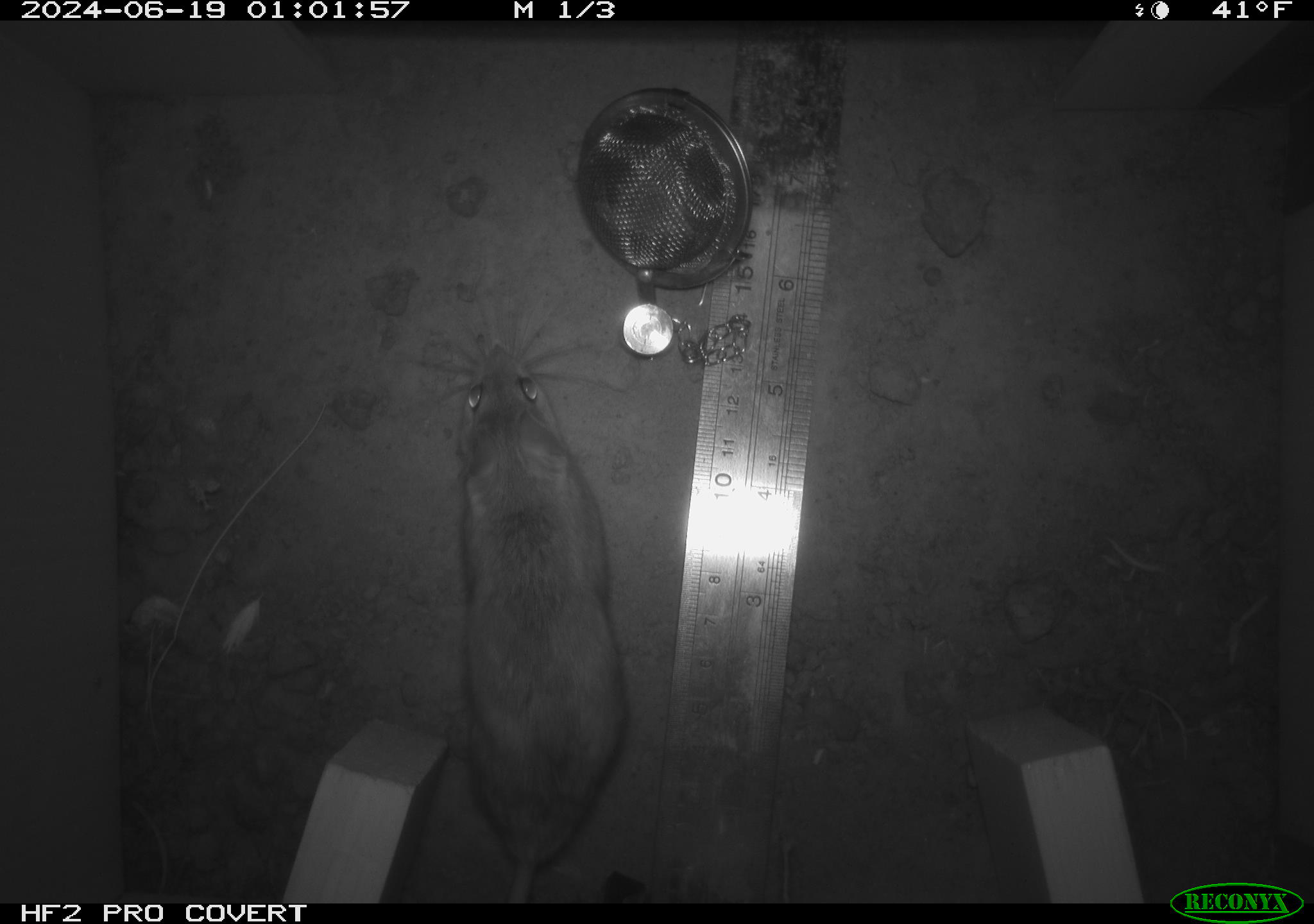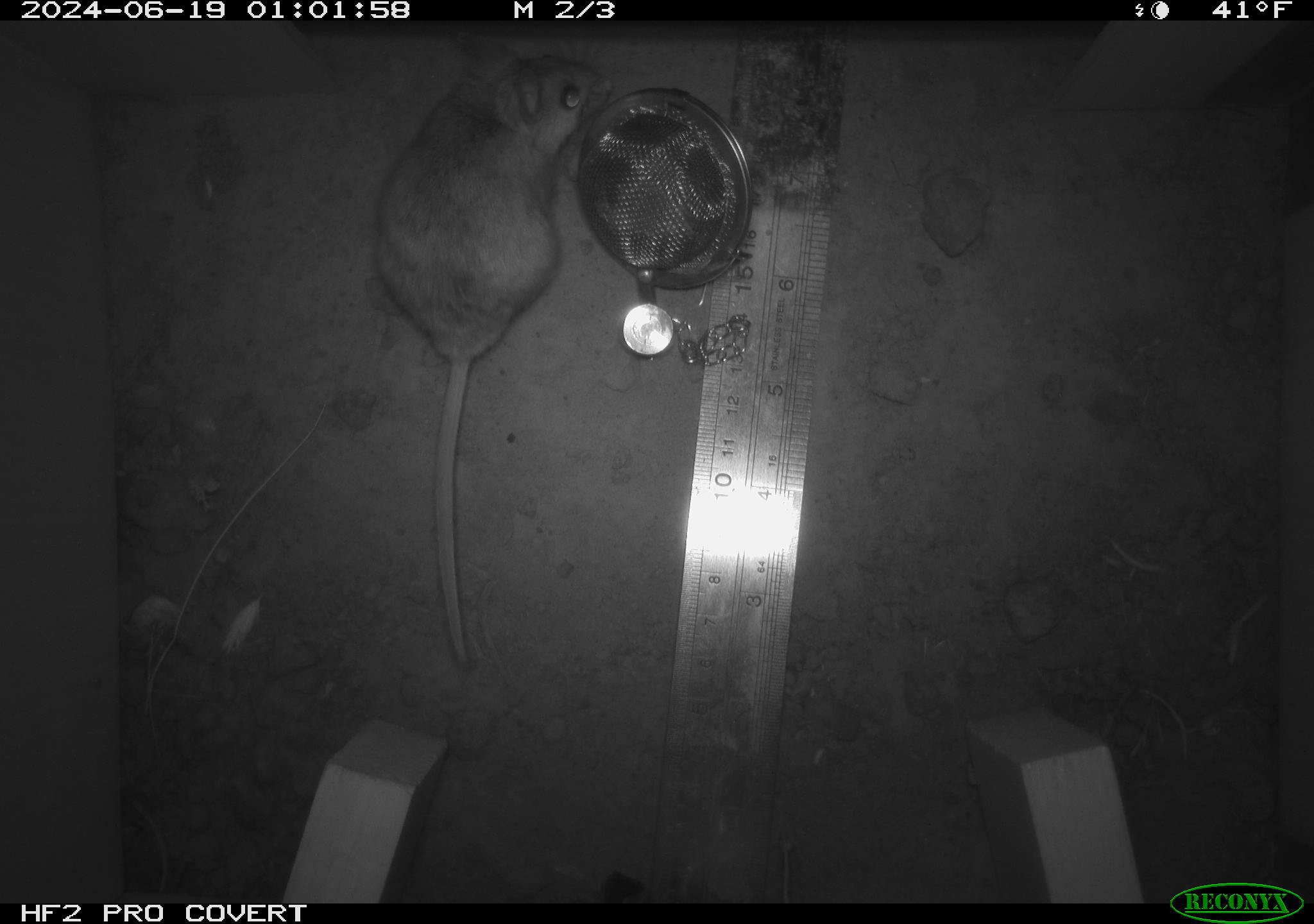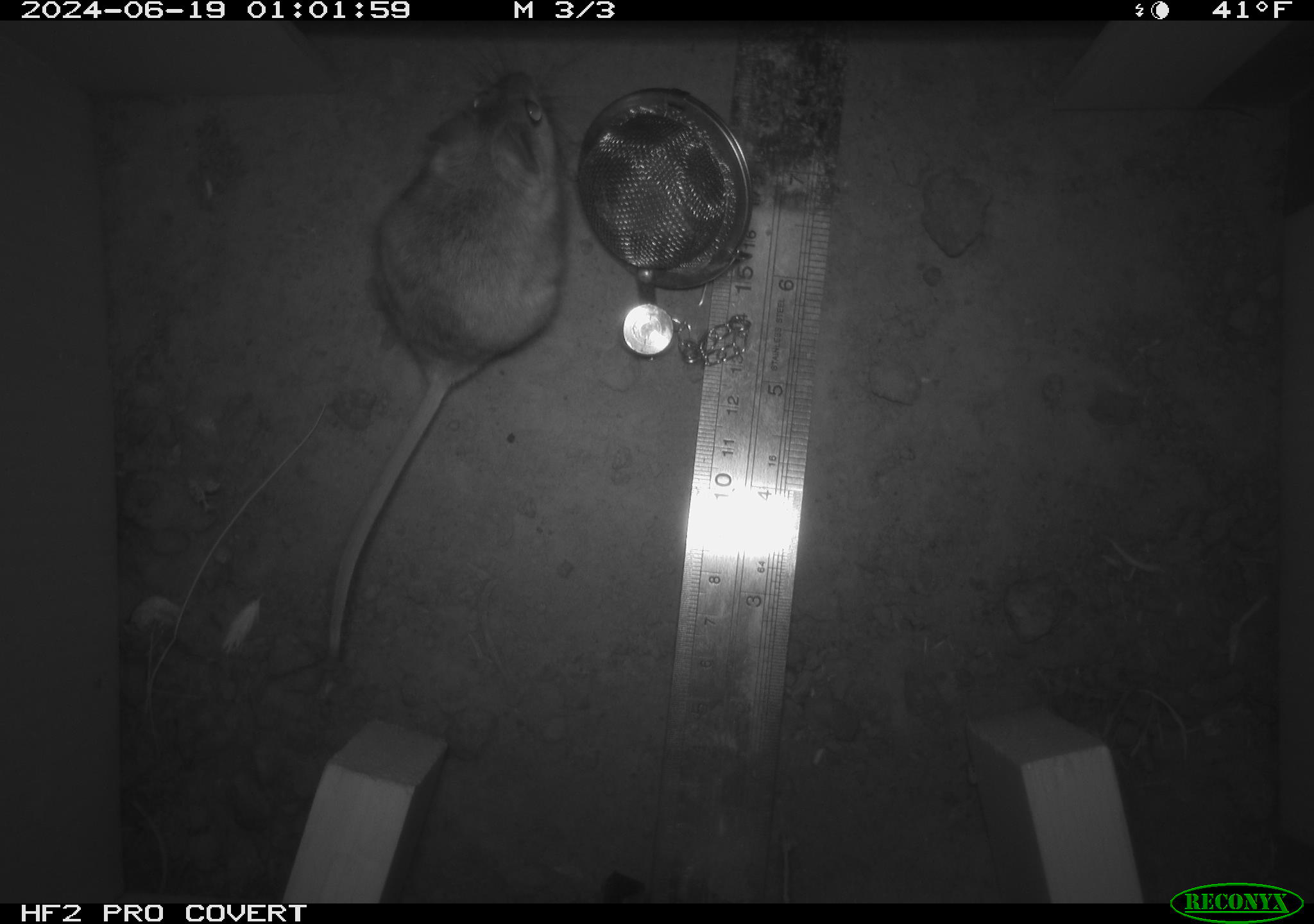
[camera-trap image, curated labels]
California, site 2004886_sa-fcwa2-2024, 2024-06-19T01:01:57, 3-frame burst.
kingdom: Animalia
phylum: Chordata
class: Mammalia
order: Rodentia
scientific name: Rodentia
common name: mouse species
Mouse species (Rodentia).